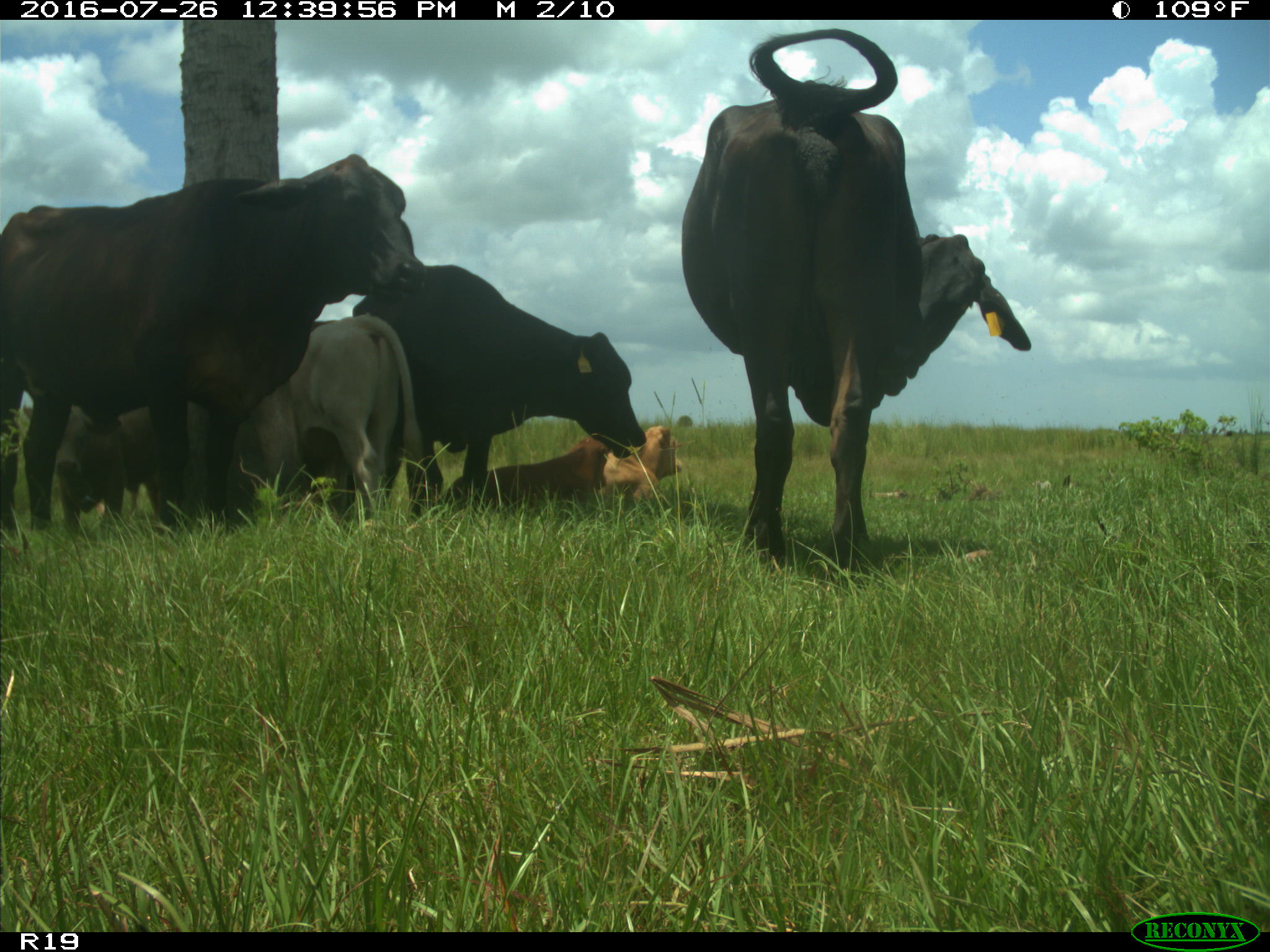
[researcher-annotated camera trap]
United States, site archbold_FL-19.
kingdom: Animalia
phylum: Chordata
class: Mammalia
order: Artiodactyla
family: Bovidae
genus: Bos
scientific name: Bos taurus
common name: domestic cow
Bos taurus (domestic cow).